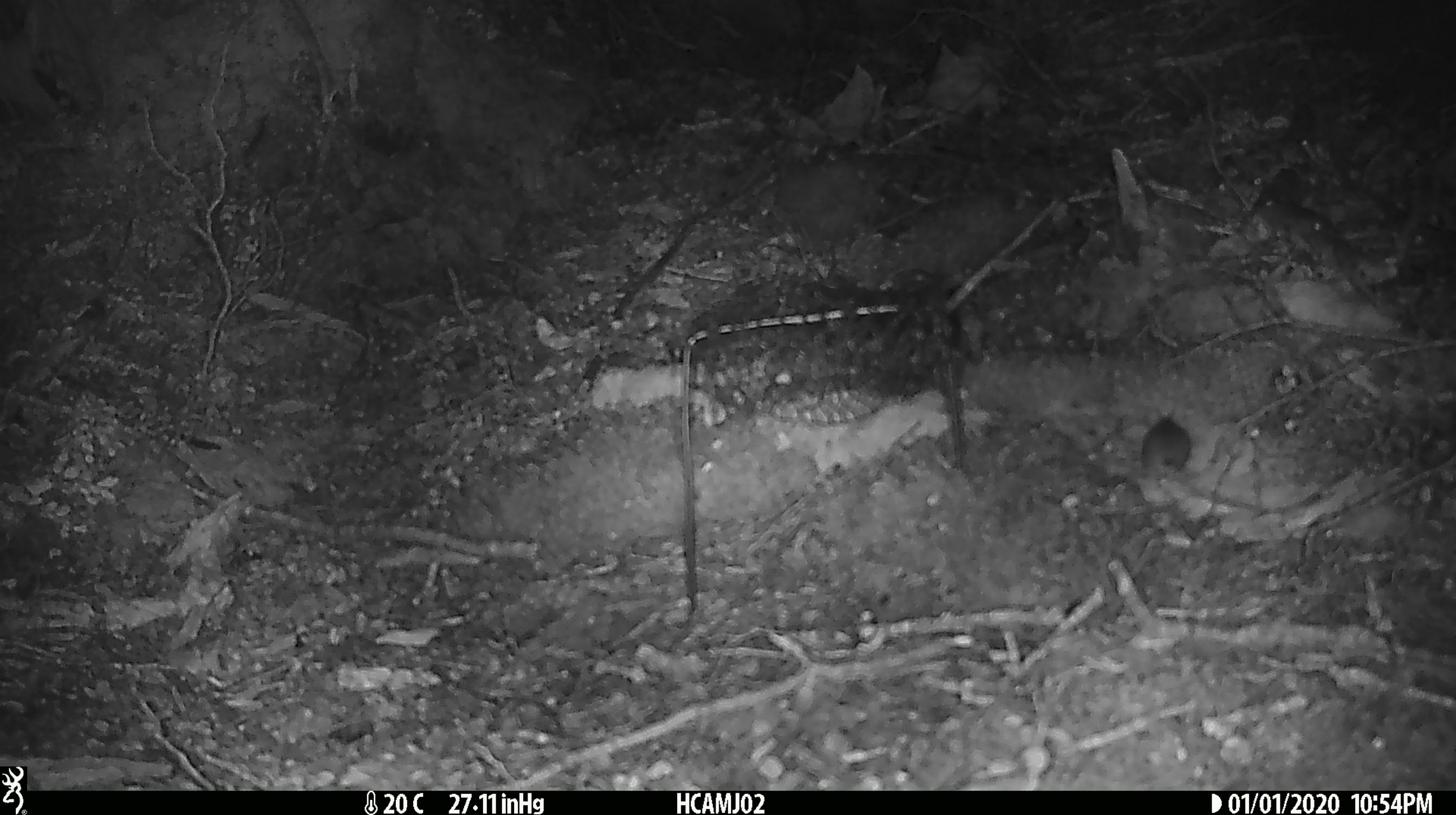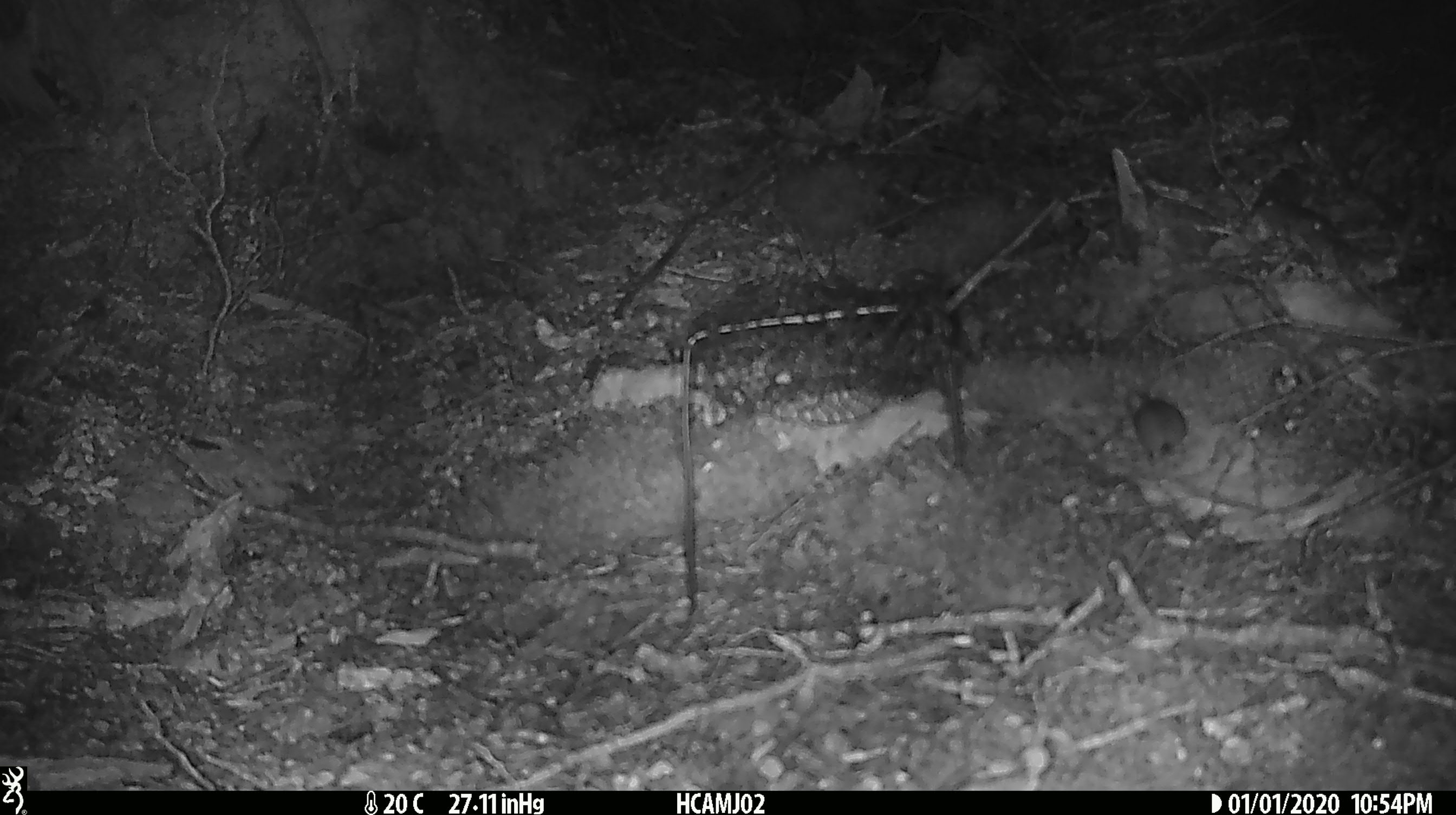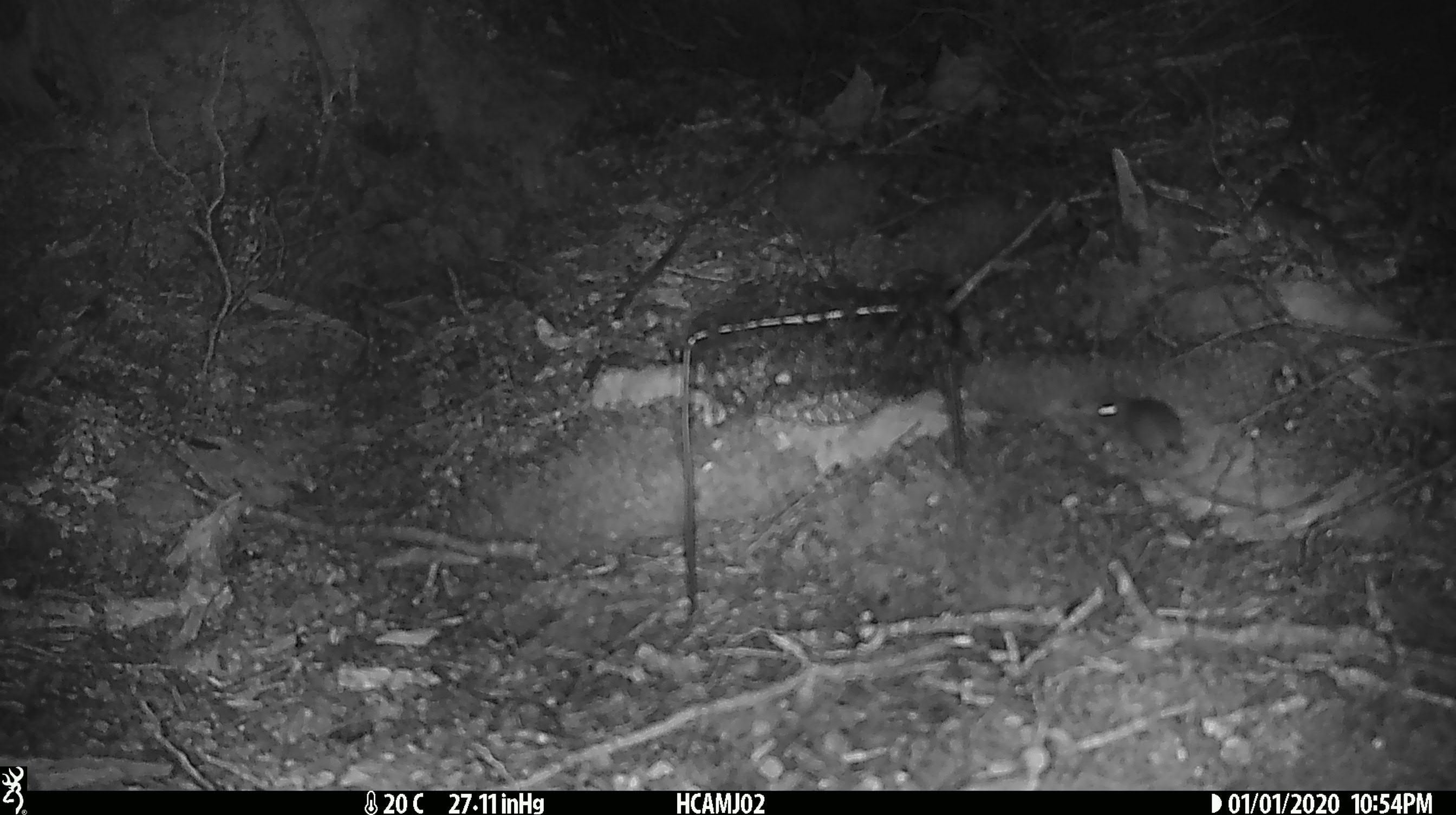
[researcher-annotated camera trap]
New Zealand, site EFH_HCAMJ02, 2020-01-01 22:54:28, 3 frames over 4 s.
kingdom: Animalia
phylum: Chordata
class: Mammalia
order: Rodentia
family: Muridae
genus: Mus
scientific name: Mus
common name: mouse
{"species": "mouse (Mus)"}